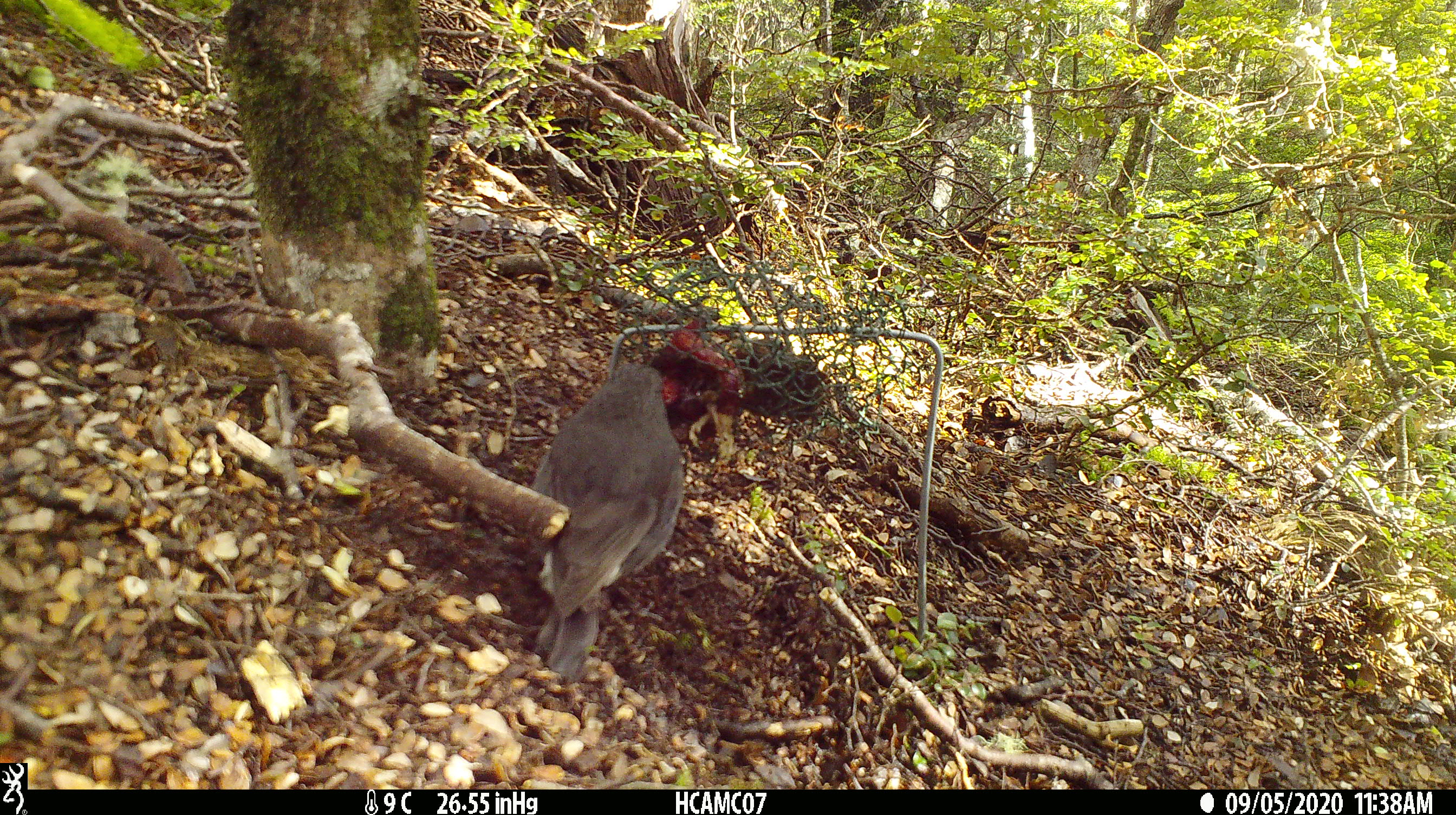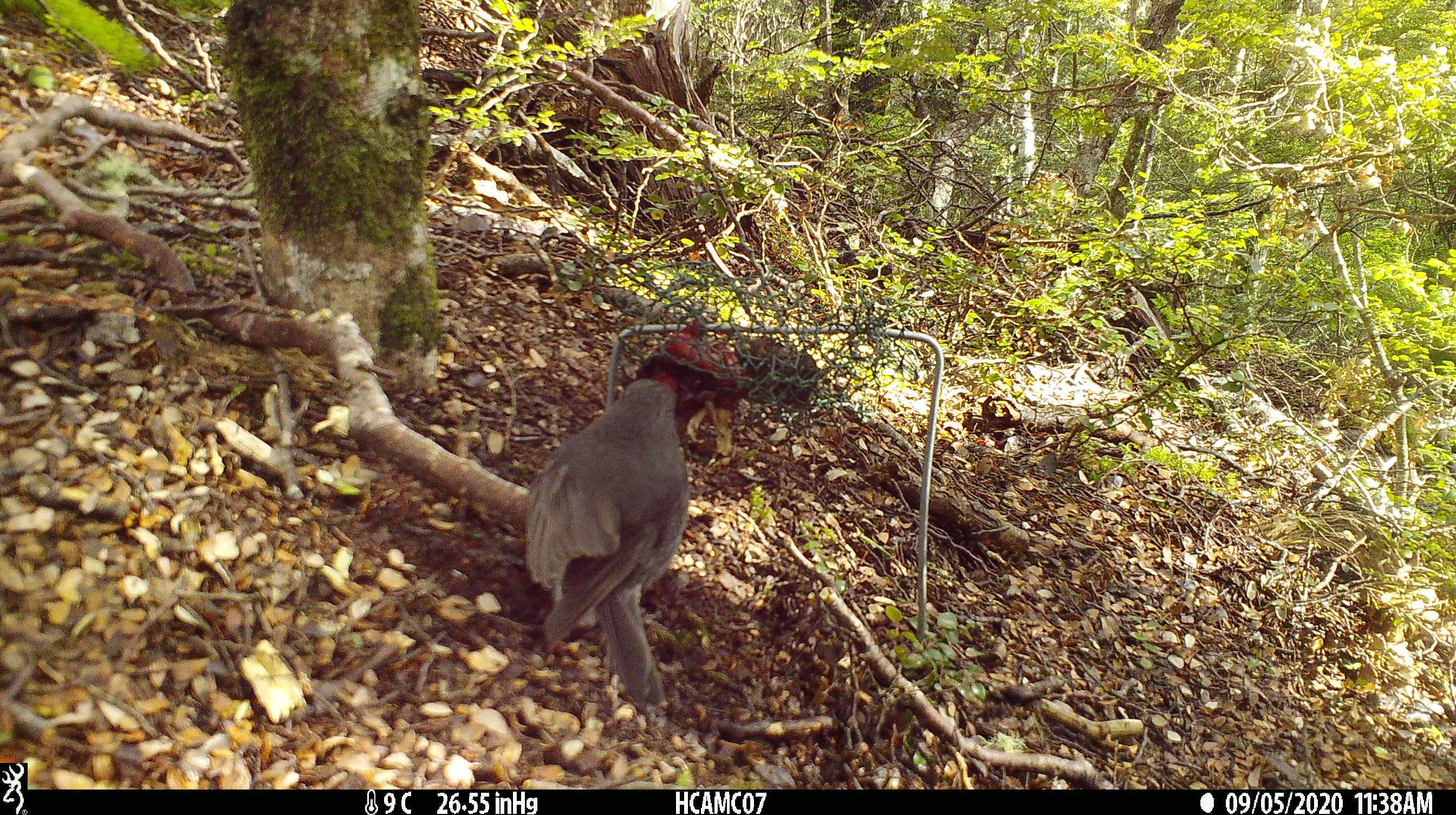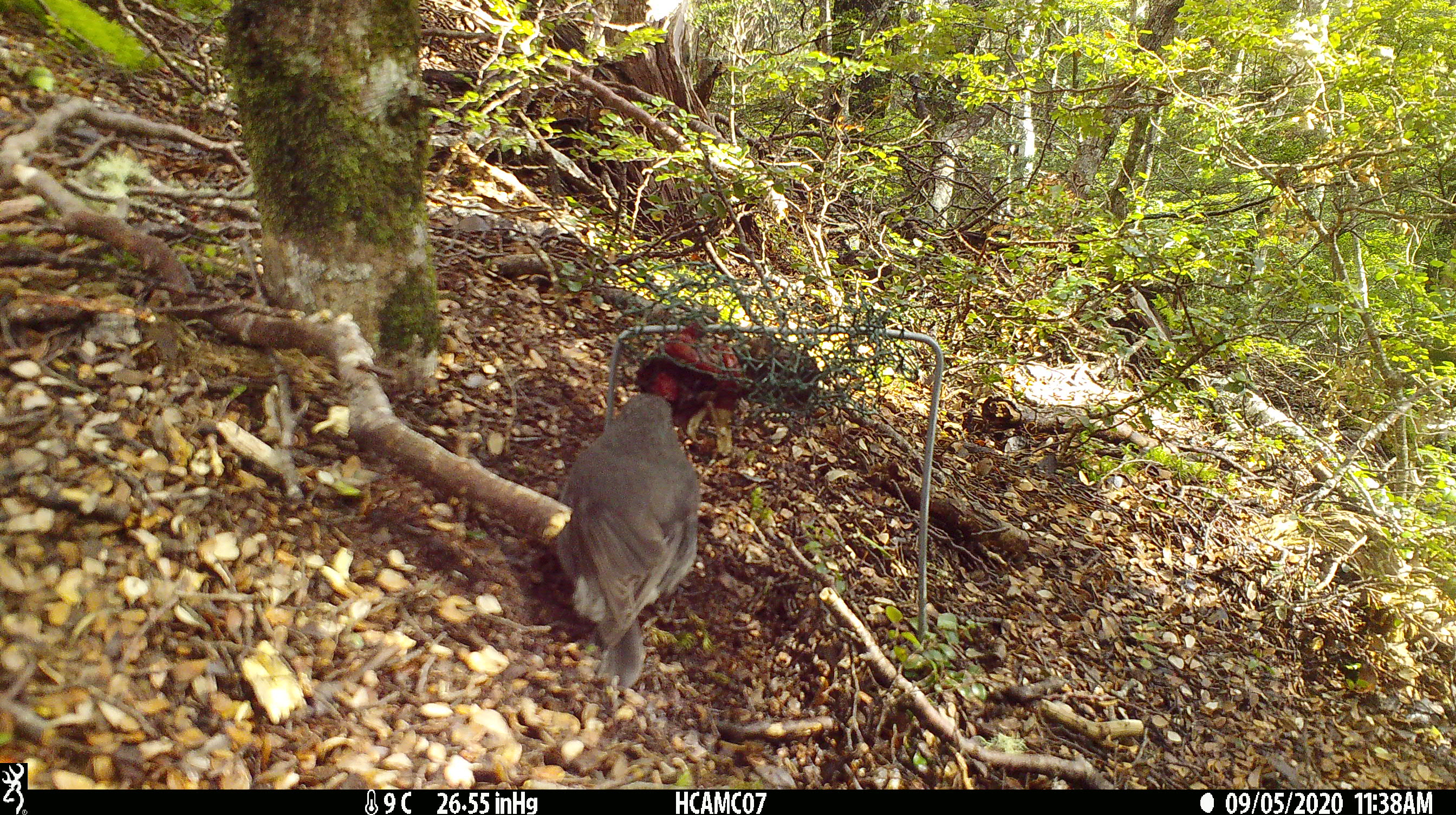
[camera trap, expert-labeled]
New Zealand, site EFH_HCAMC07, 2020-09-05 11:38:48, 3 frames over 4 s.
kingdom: Animalia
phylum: Chordata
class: Aves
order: Passeriformes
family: Petroicidae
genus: Petroica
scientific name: Petroica australis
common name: new zealand robin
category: robin